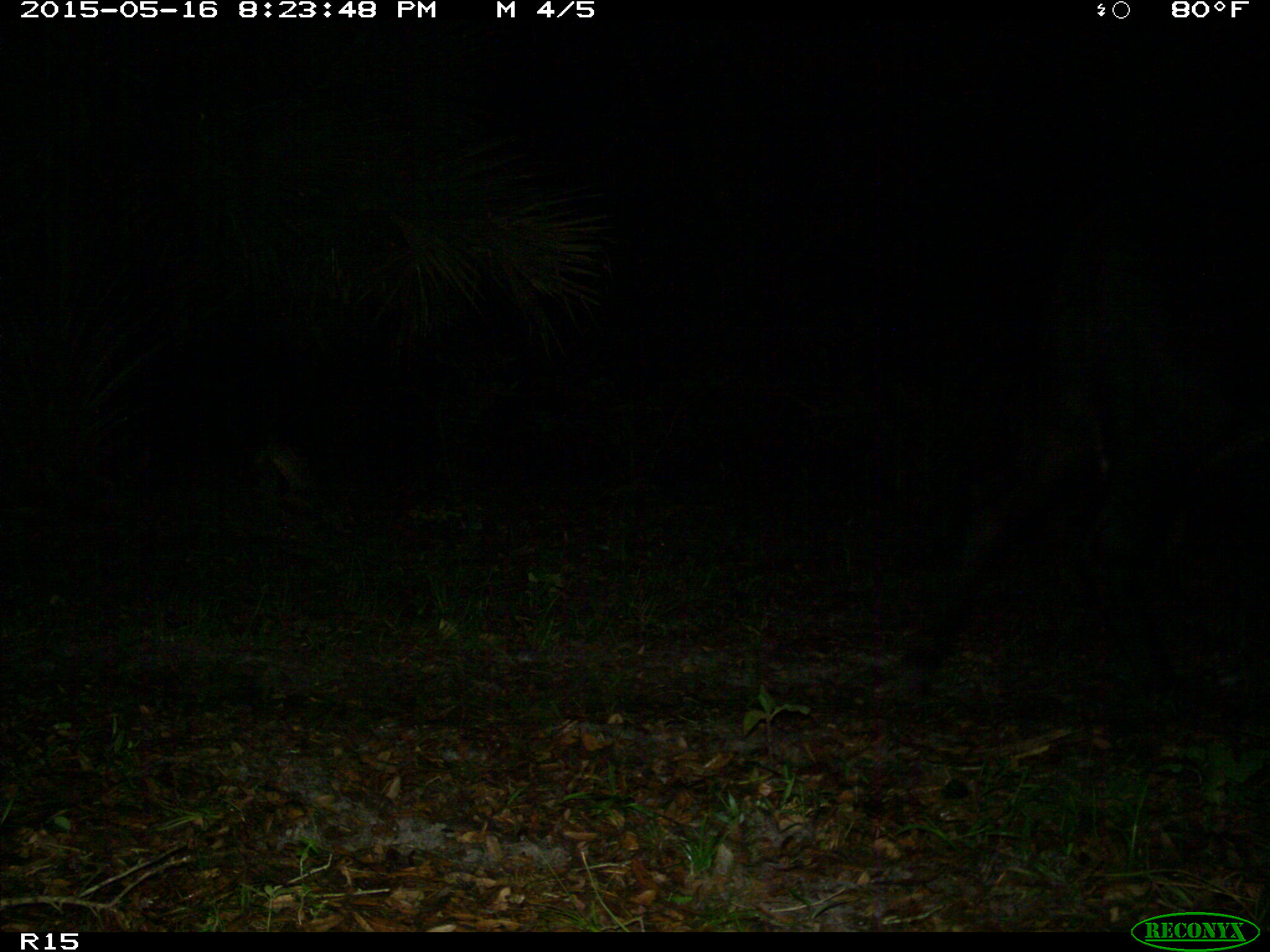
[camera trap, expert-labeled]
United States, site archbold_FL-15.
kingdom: Animalia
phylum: Chordata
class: Mammalia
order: Artiodactyla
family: Bovidae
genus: Bos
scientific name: Bos taurus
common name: domestic cow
Bos taurus (domestic cow).